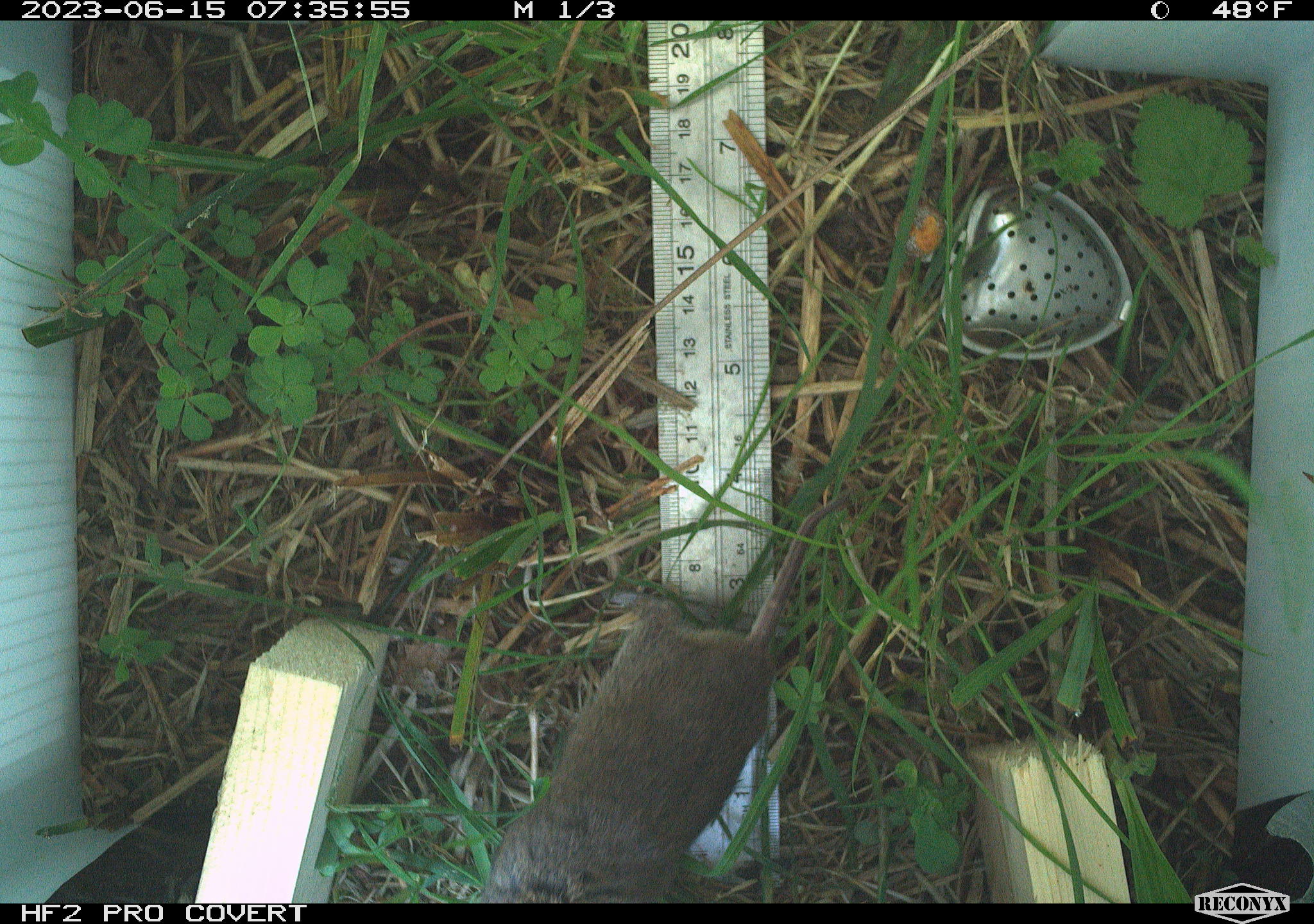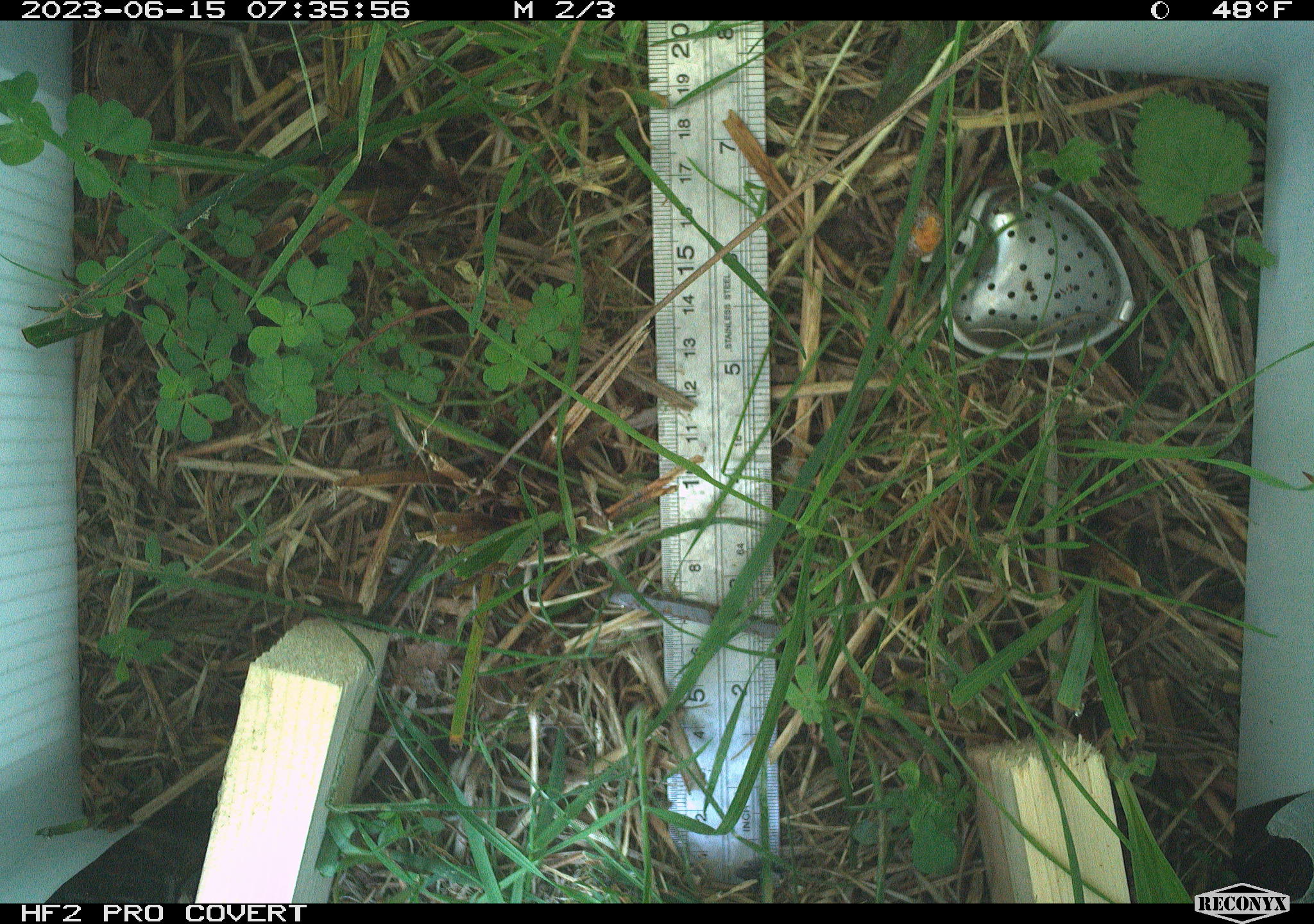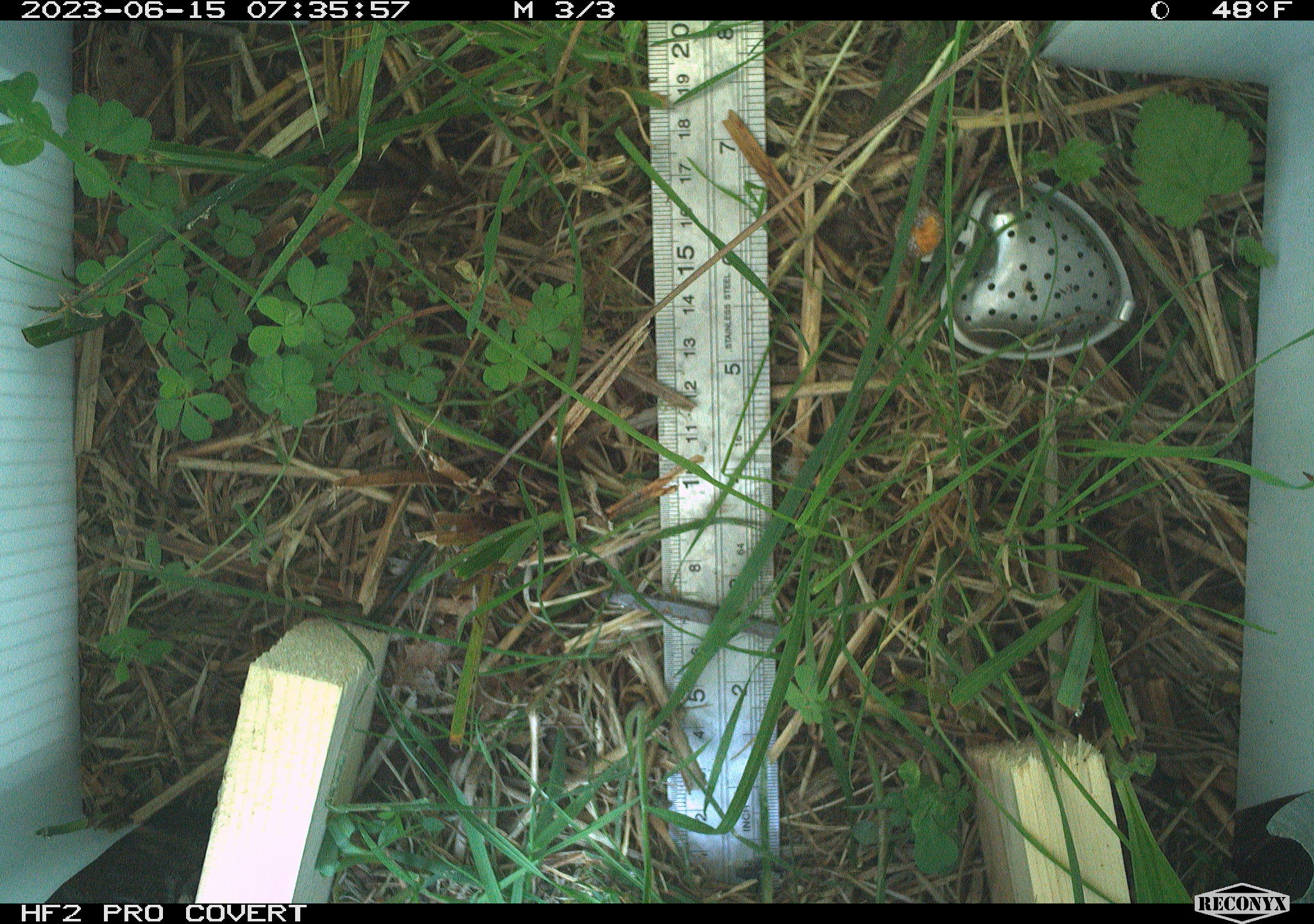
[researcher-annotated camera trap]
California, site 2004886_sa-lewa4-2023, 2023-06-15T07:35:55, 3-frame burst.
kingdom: Animalia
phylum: Chordata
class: Mammalia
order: Rodentia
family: Cricetidae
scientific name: Cricetidae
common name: hamsters, voles, lemmings, and allies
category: cricetidae family